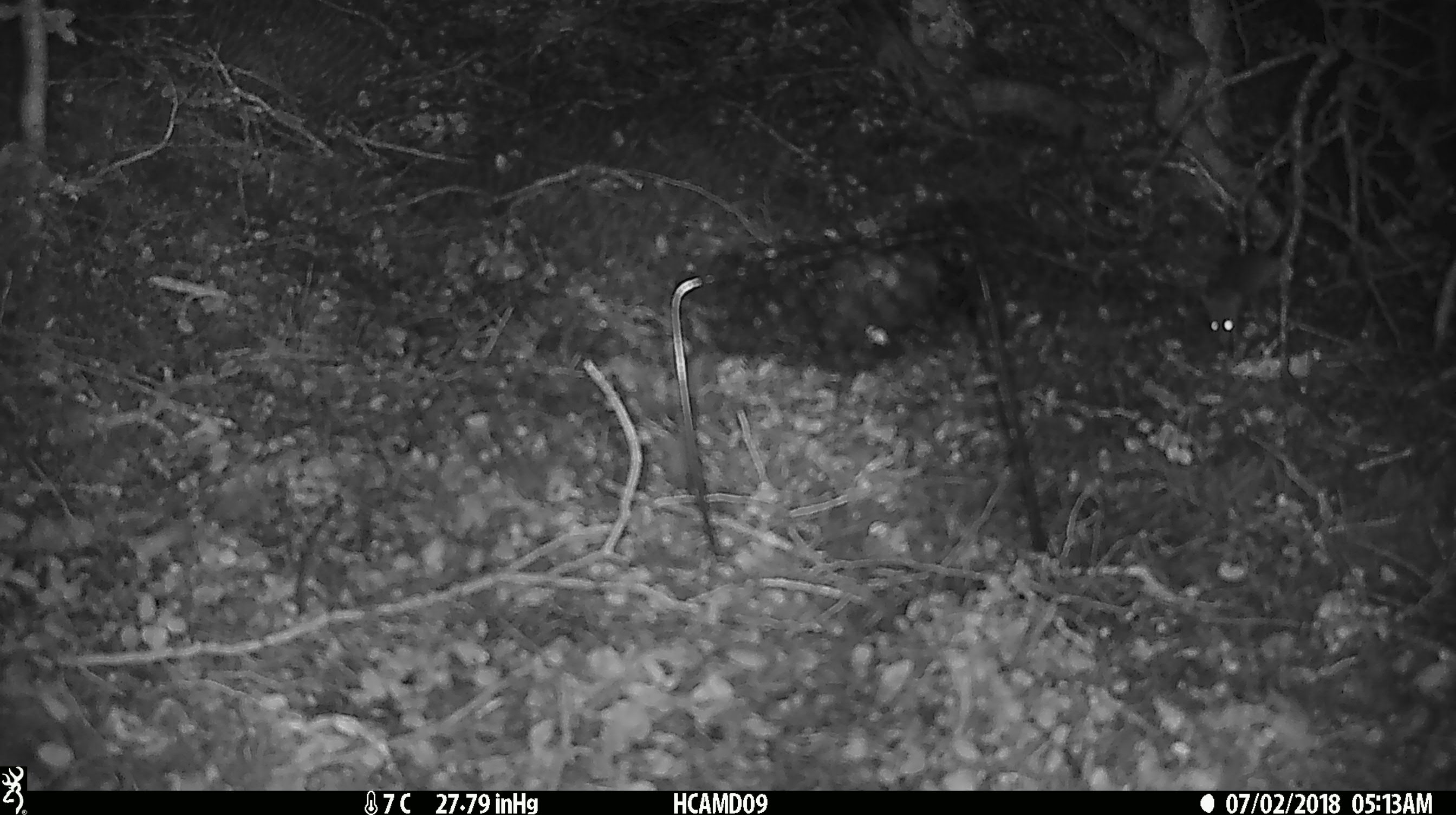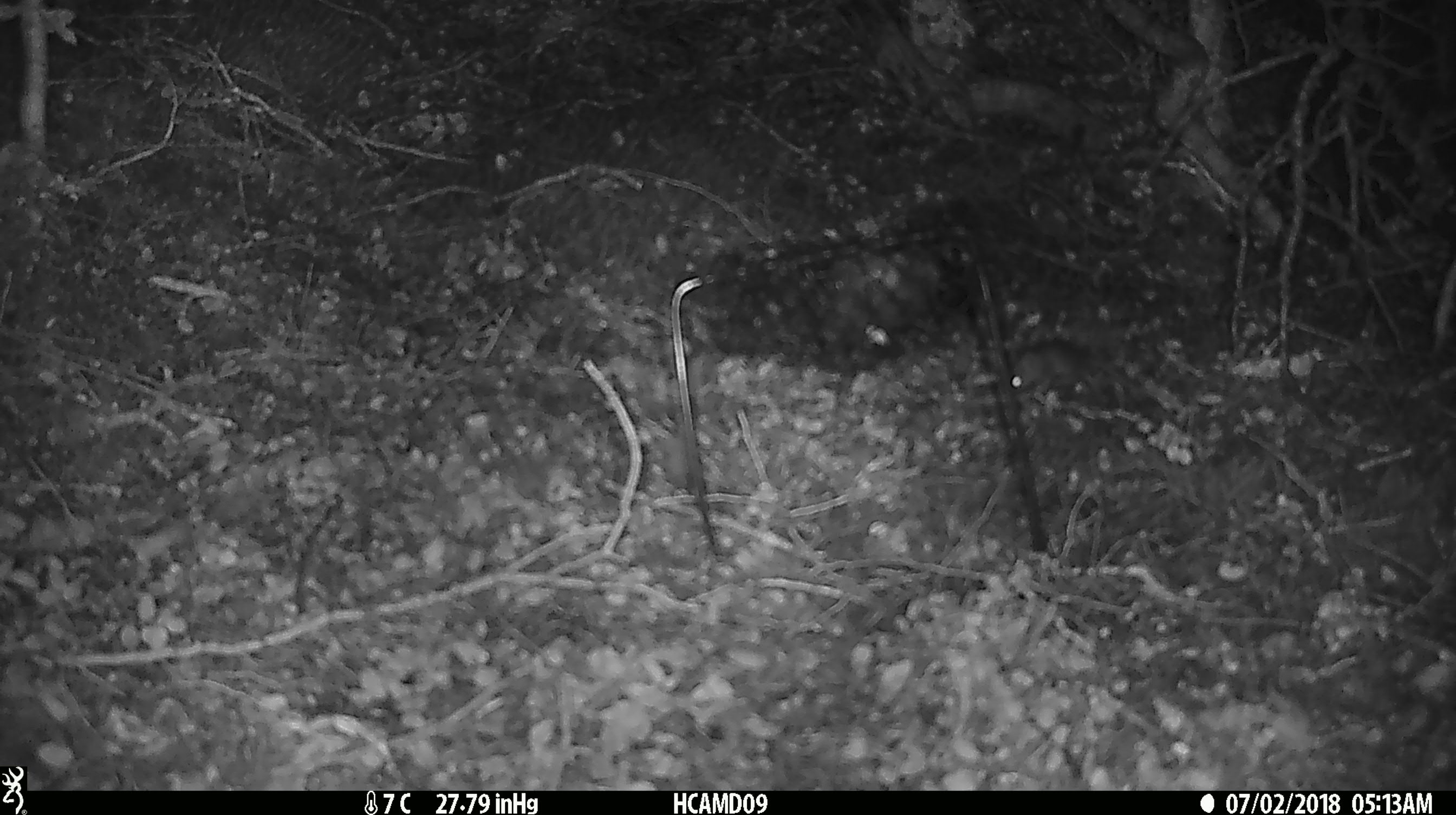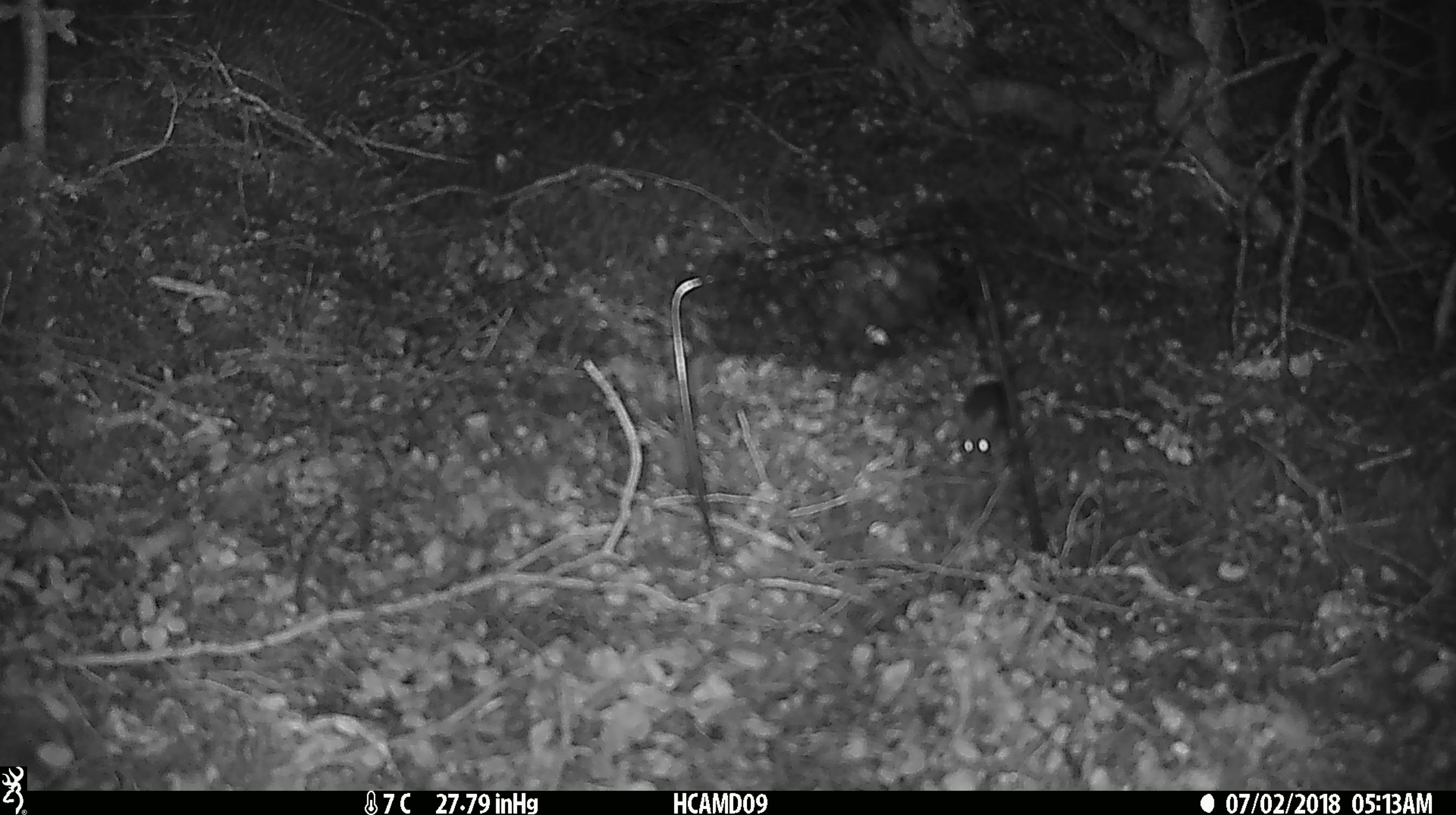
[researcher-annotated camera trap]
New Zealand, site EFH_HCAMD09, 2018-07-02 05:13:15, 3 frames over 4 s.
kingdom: Animalia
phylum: Chordata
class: Mammalia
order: Rodentia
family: Muridae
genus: Mus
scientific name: Mus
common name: mouse